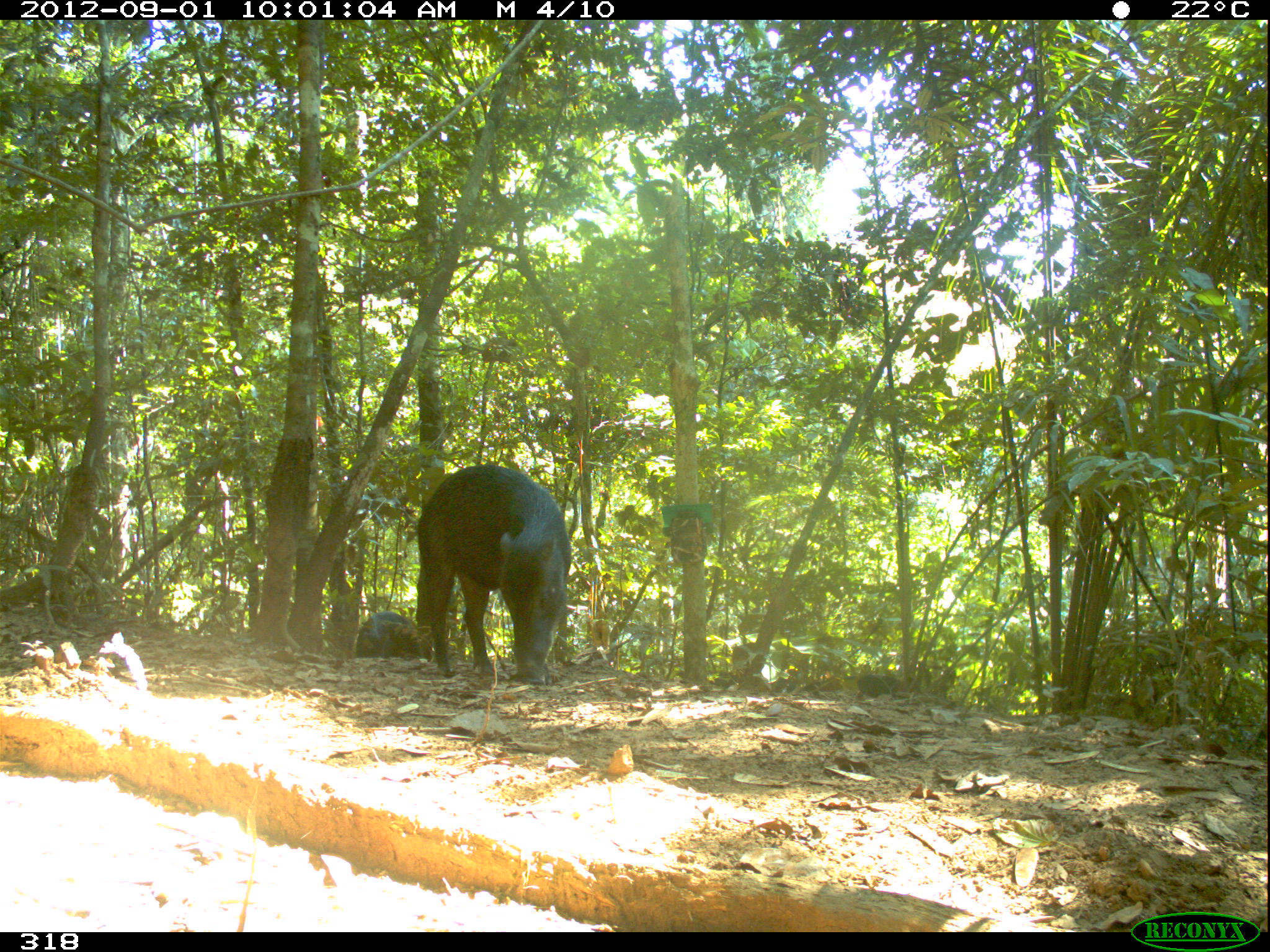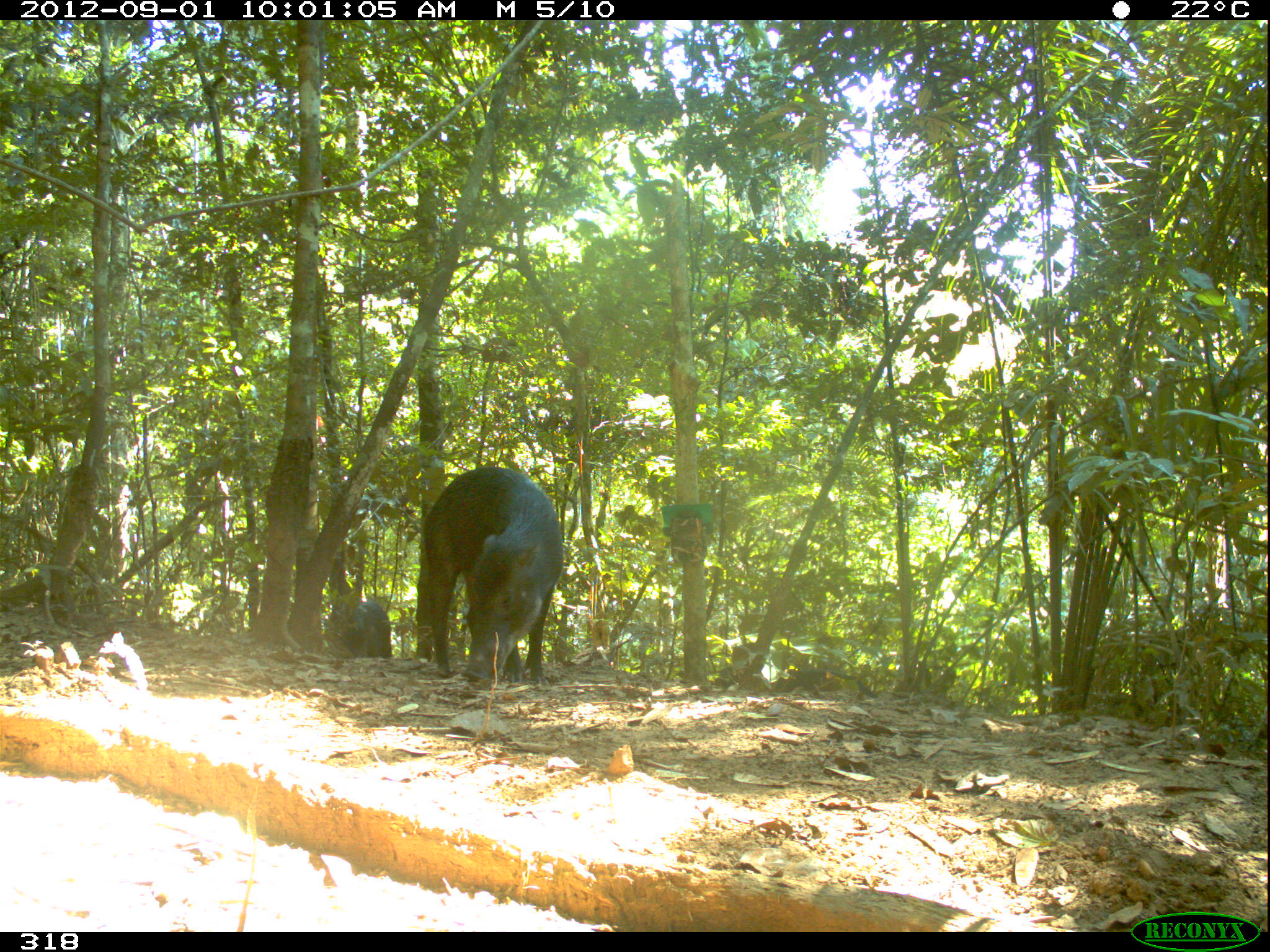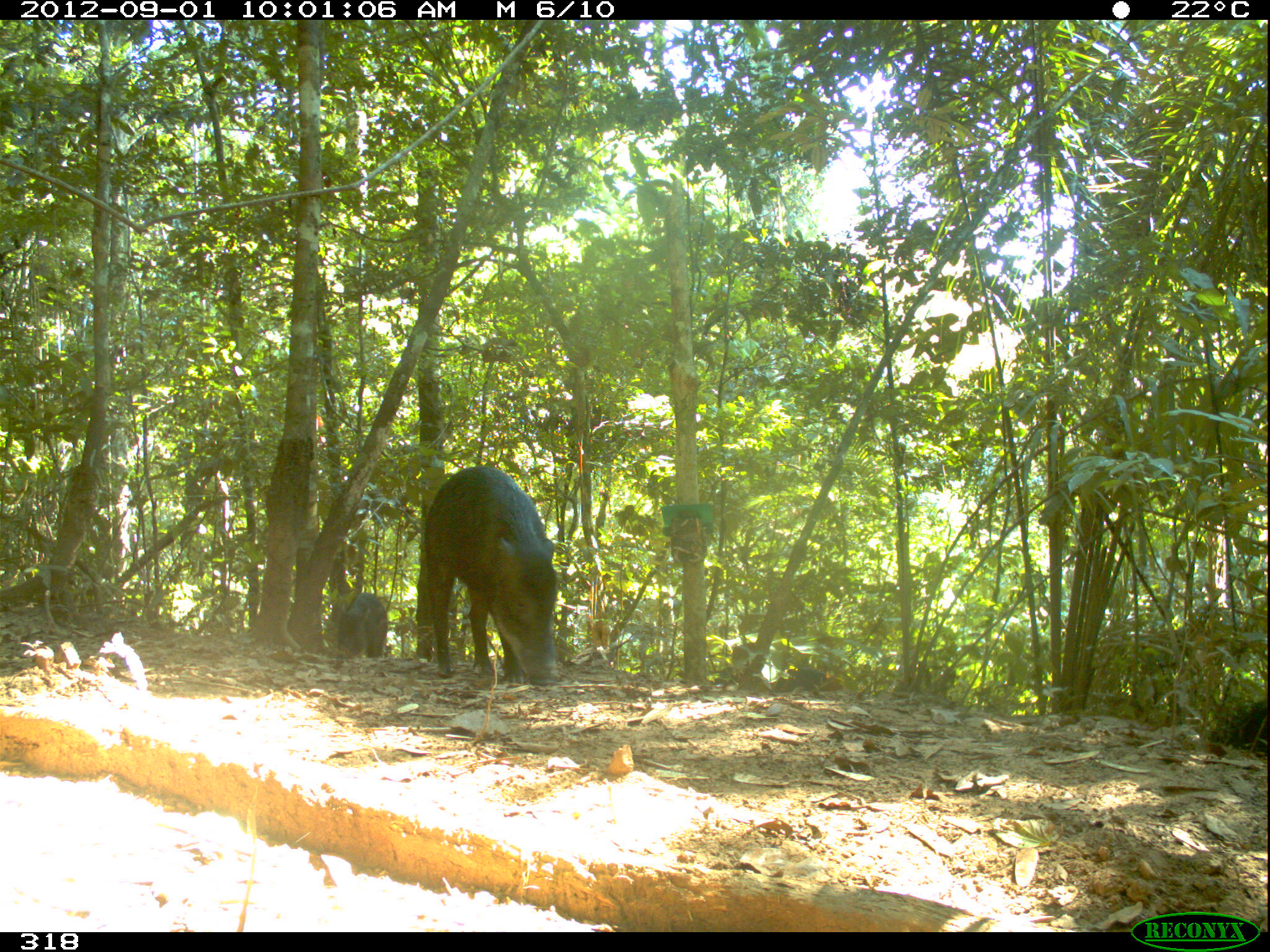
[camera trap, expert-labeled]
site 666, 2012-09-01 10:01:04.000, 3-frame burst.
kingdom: Animalia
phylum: Chordata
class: Mammalia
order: Artiodactyla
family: Tayassuidae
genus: Tayassu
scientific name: Tayassu pecari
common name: white-lipped peccary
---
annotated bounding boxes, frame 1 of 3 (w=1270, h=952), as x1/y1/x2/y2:
tayassu pecari: 415/465/572/684; 355/611/421/660; 792/675/922/699